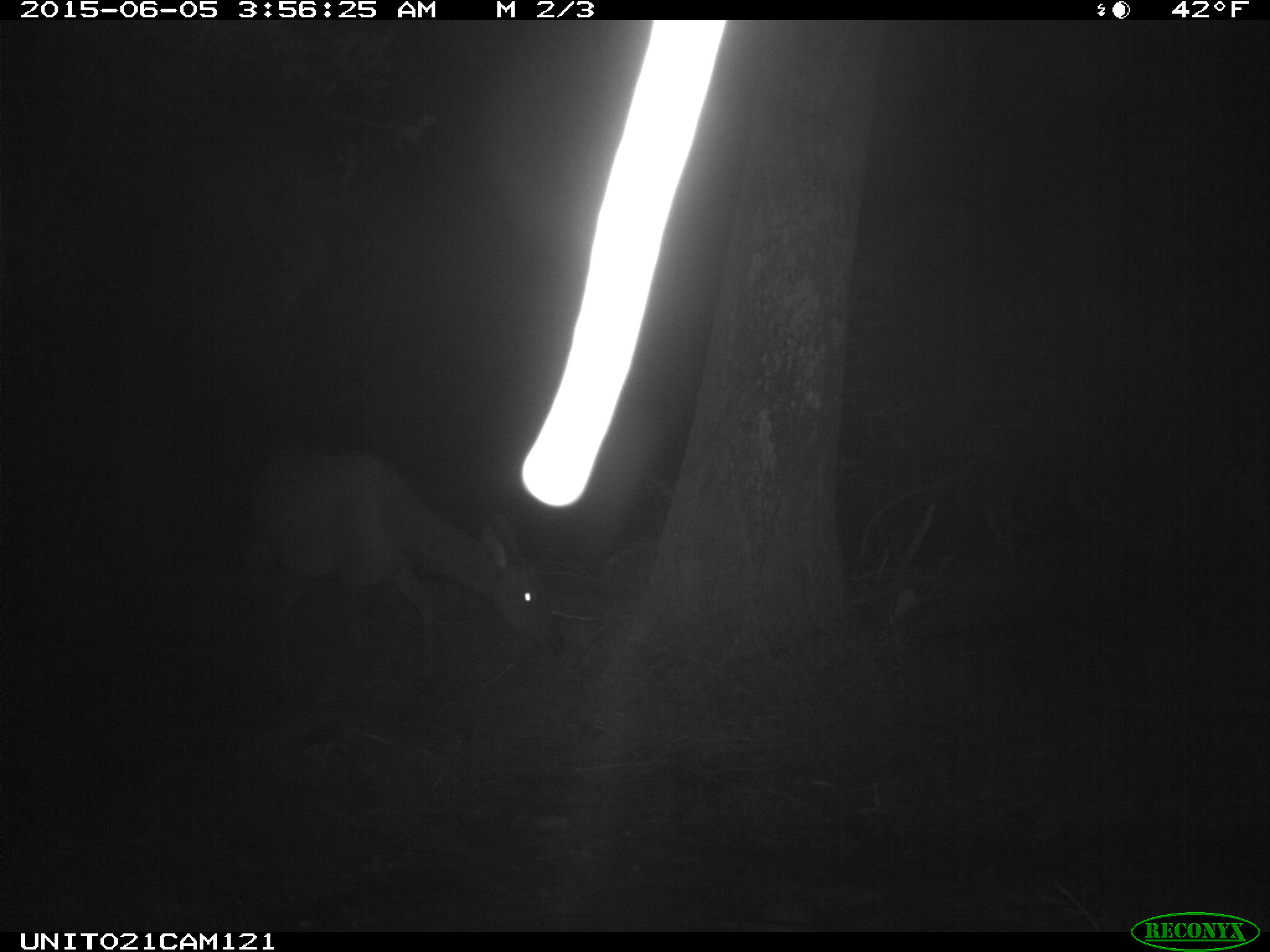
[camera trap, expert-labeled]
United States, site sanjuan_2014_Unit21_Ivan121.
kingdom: Animalia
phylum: Chordata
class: Mammalia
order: Artiodactyla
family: Cervidae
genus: Cervus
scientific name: Cervus elaphus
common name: red deer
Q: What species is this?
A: Cervus elaphus (red deer).